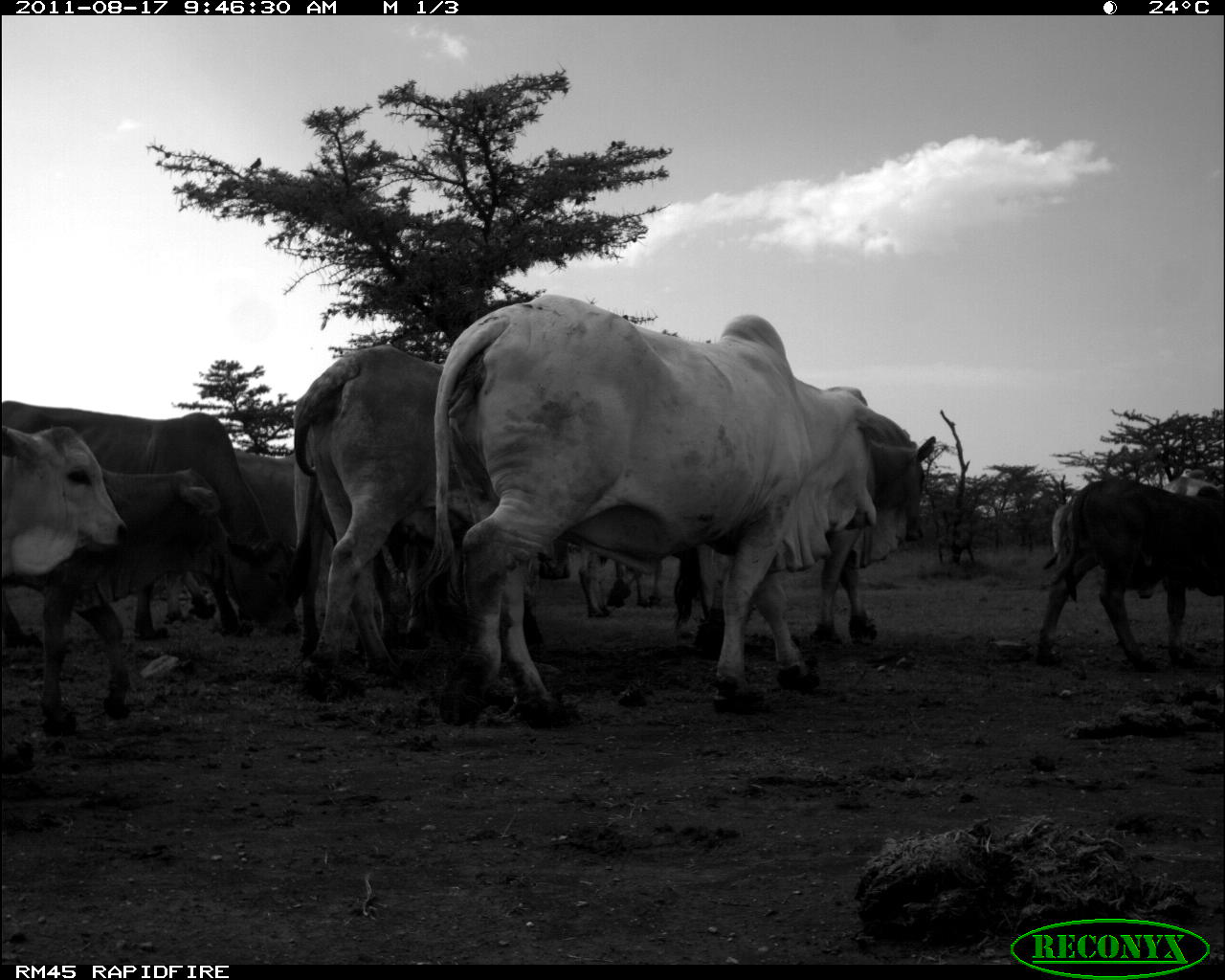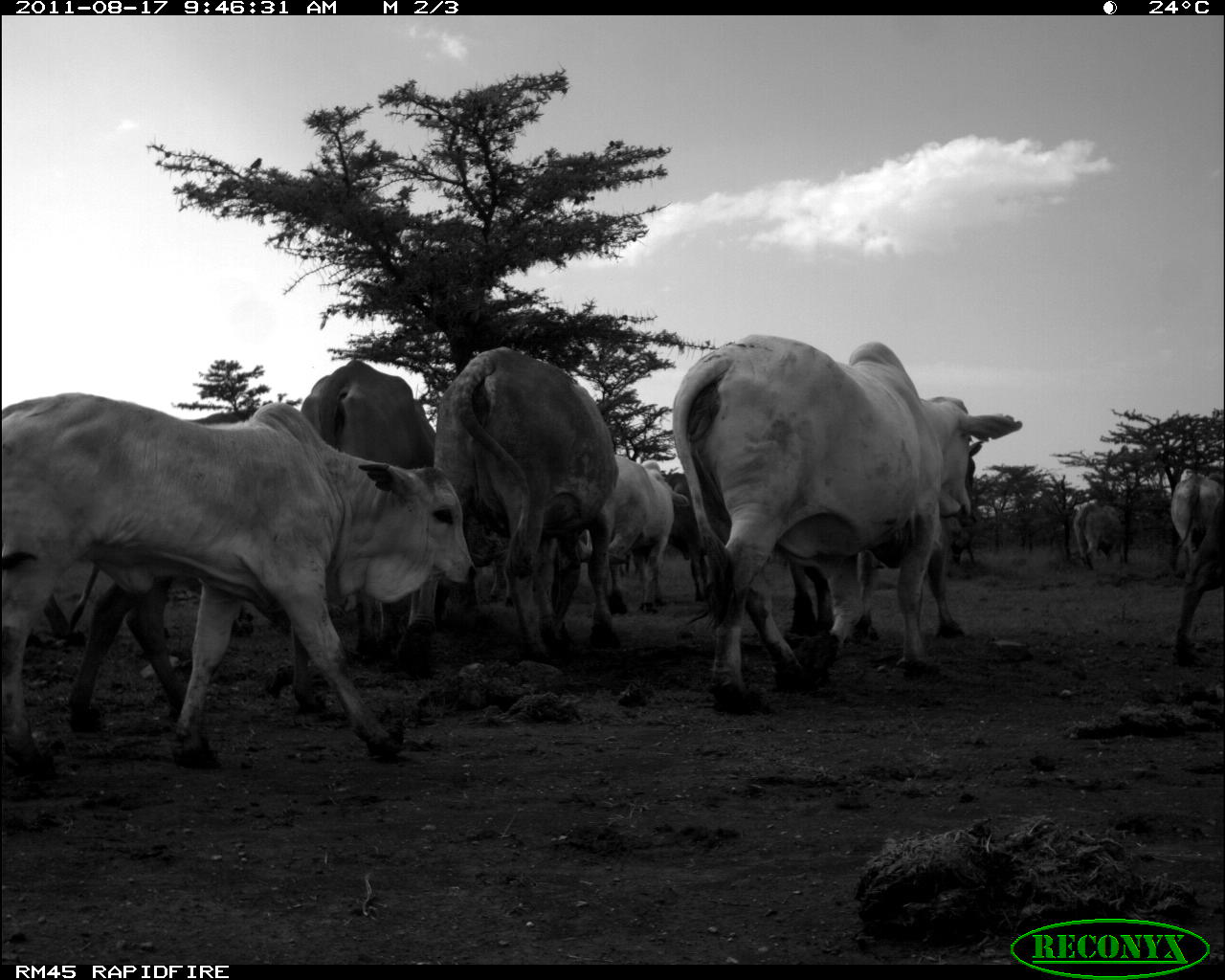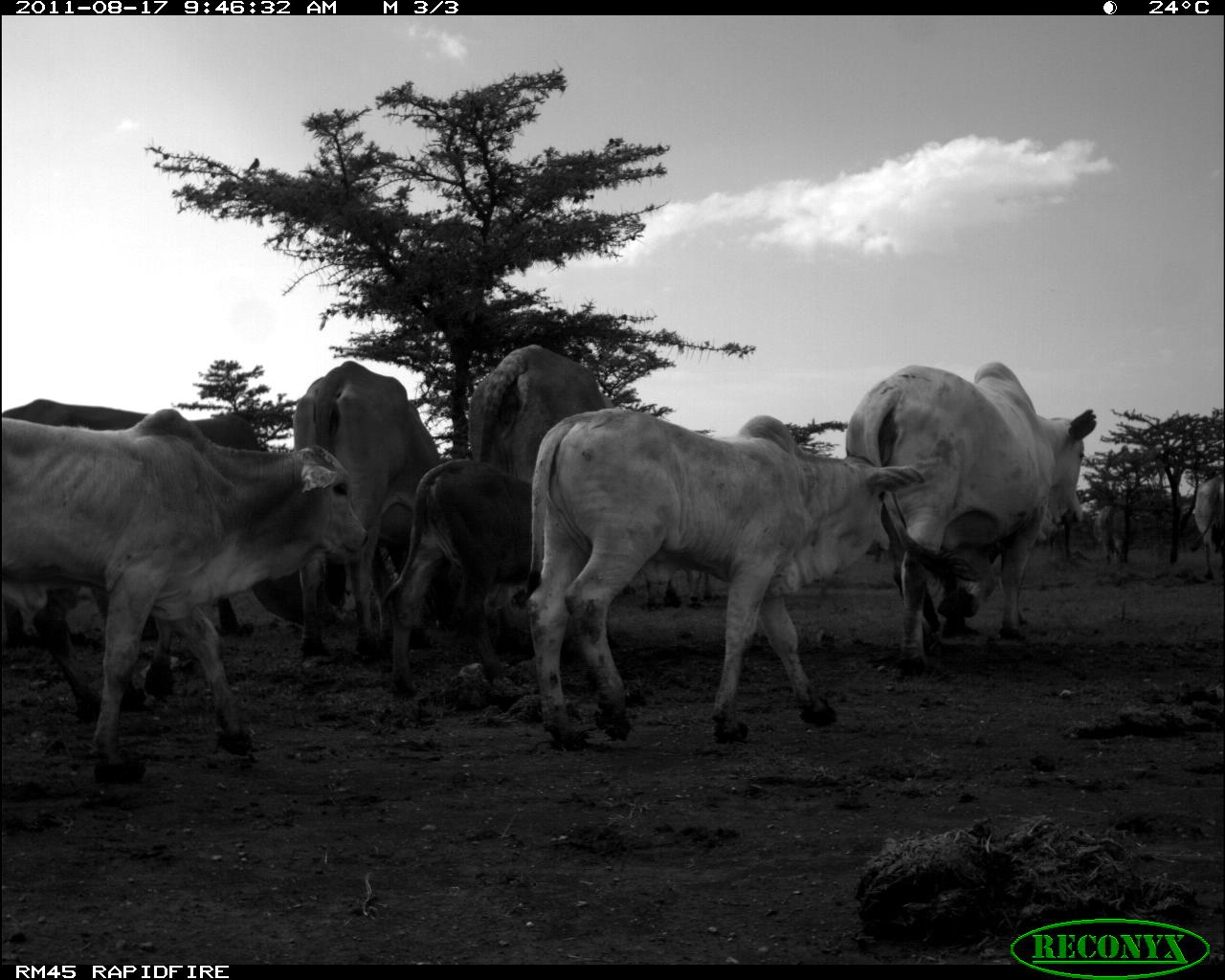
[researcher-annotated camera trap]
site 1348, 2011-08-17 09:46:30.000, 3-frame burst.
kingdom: Animalia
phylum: Chordata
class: Mammalia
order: Artiodactyla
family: Bovidae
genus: Bos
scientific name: Bos taurus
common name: domestic cattle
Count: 11.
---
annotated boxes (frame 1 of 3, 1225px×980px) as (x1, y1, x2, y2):
group: (0, 292, 1221, 731)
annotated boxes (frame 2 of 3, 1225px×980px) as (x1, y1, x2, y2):
group: (0, 335, 1225, 786)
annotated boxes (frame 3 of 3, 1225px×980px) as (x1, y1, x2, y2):
bos taurus: (507, 402, 929, 752); (0, 405, 373, 786); (0, 394, 349, 724); (843, 357, 1102, 673); (292, 356, 442, 667); (377, 453, 539, 709); (465, 343, 606, 485); (629, 535, 724, 610); (1194, 473, 1224, 580)